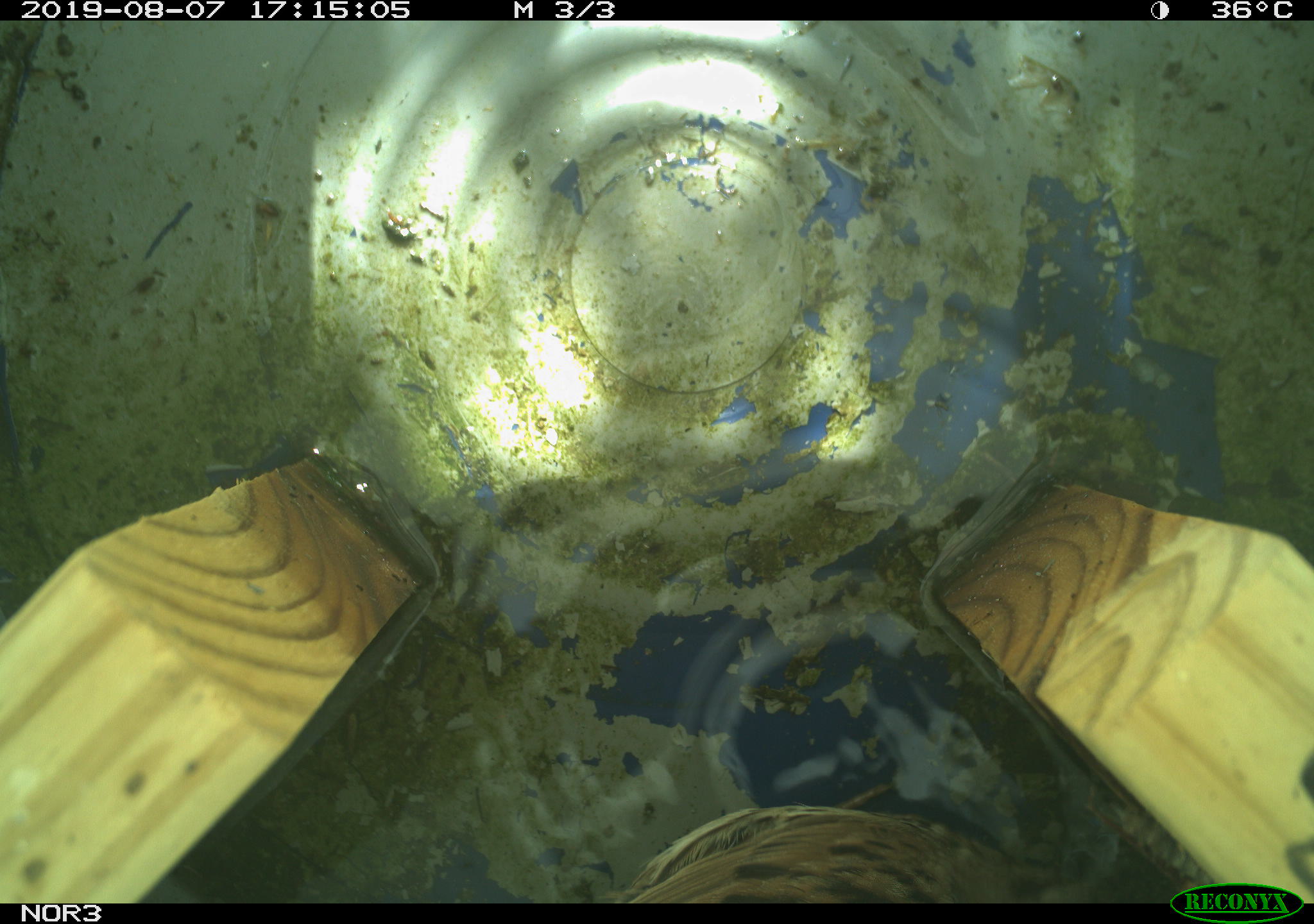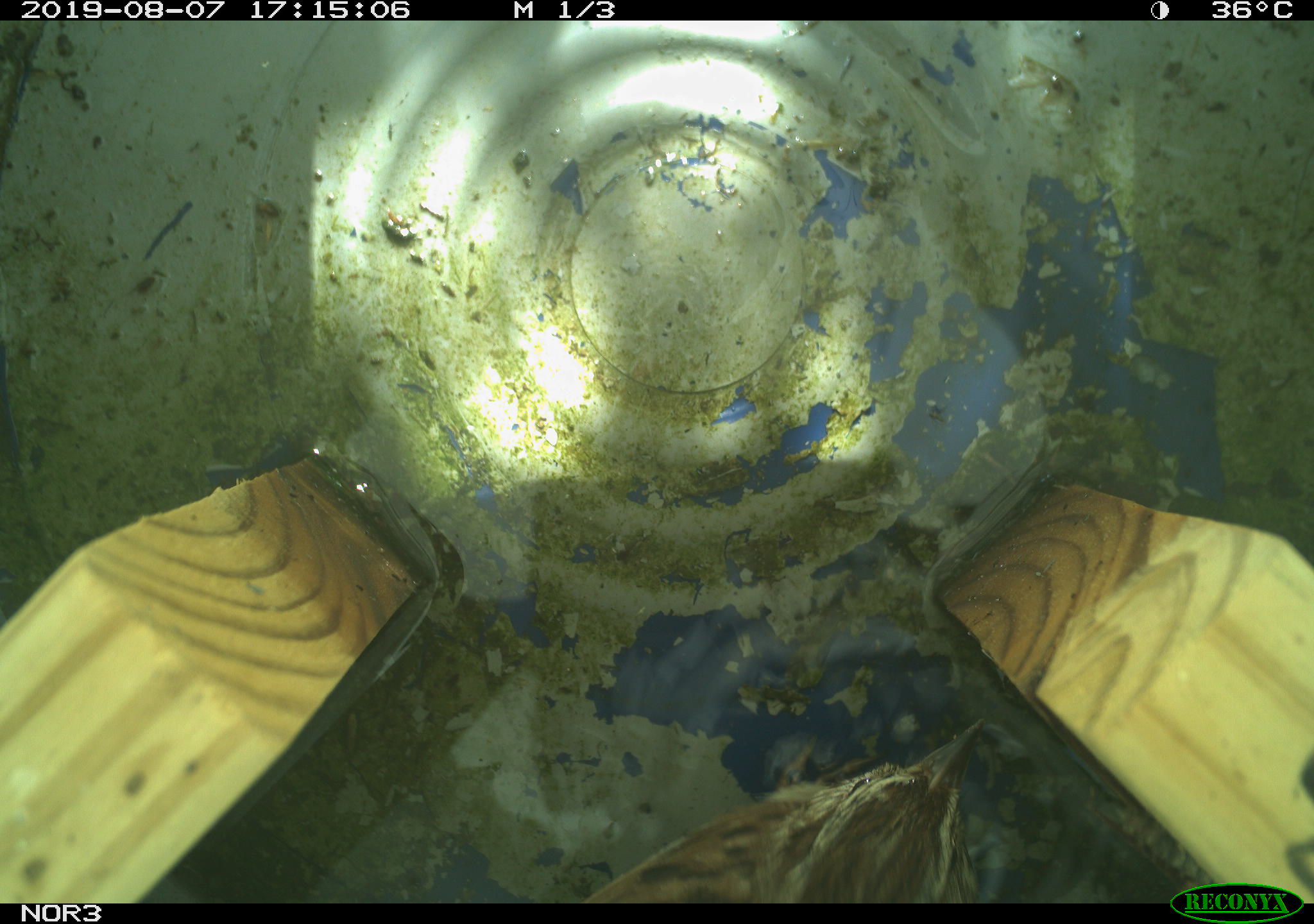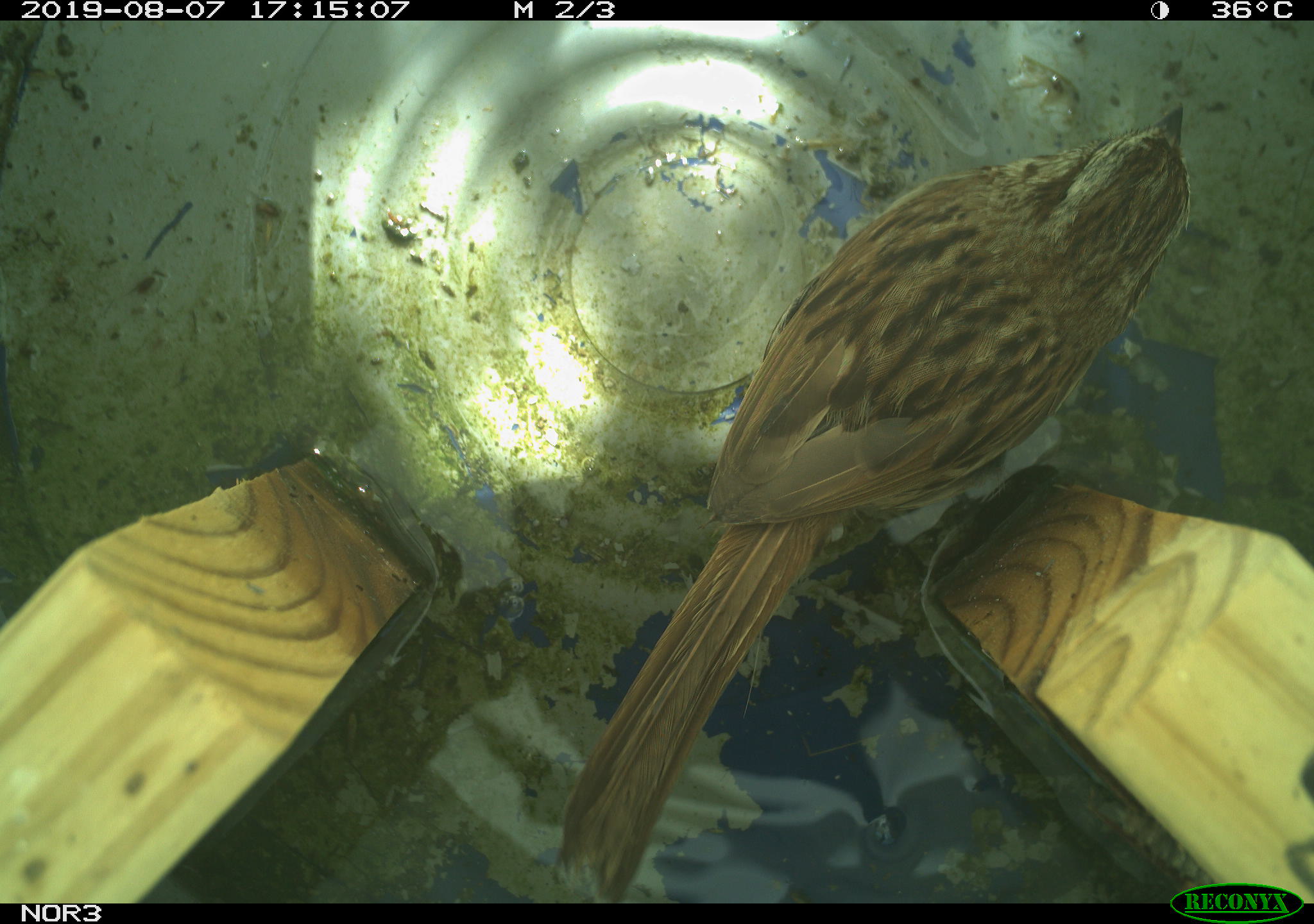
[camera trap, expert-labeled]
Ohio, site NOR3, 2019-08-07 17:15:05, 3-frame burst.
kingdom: Animalia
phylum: Chordata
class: Aves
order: Passeriformes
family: Passerellidae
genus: Melospiza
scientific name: Melospiza melodia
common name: song sparrow